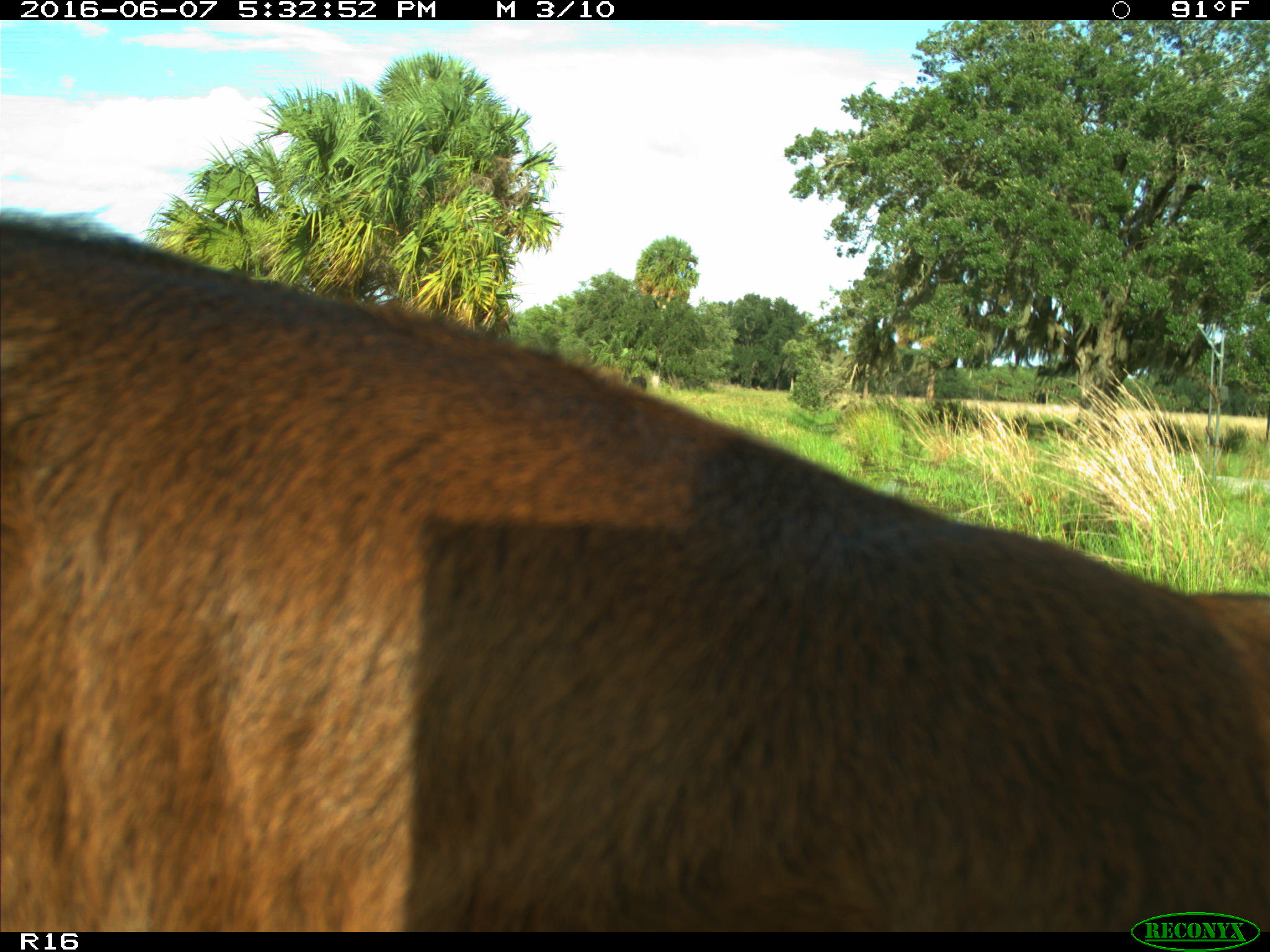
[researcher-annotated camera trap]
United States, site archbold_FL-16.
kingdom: Animalia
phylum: Chordata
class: Mammalia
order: Artiodactyla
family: Bovidae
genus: Bos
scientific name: Bos taurus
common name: domestic cow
Bos taurus (domestic cow).